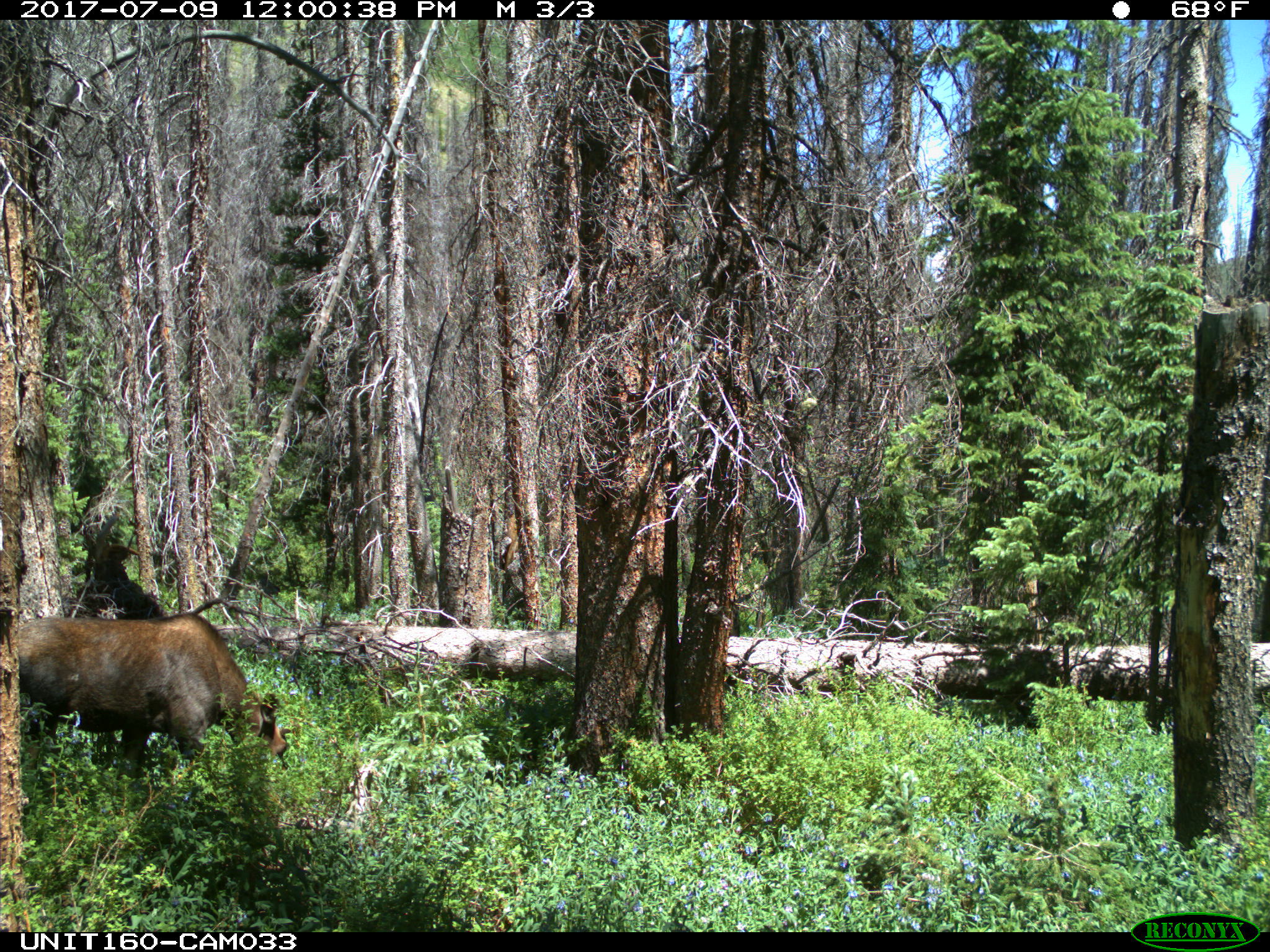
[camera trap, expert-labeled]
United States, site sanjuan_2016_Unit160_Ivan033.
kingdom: Animalia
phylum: Chordata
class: Mammalia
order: Artiodactyla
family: Cervidae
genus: Alces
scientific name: Alces alces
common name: moose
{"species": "Alces alces (moose)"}